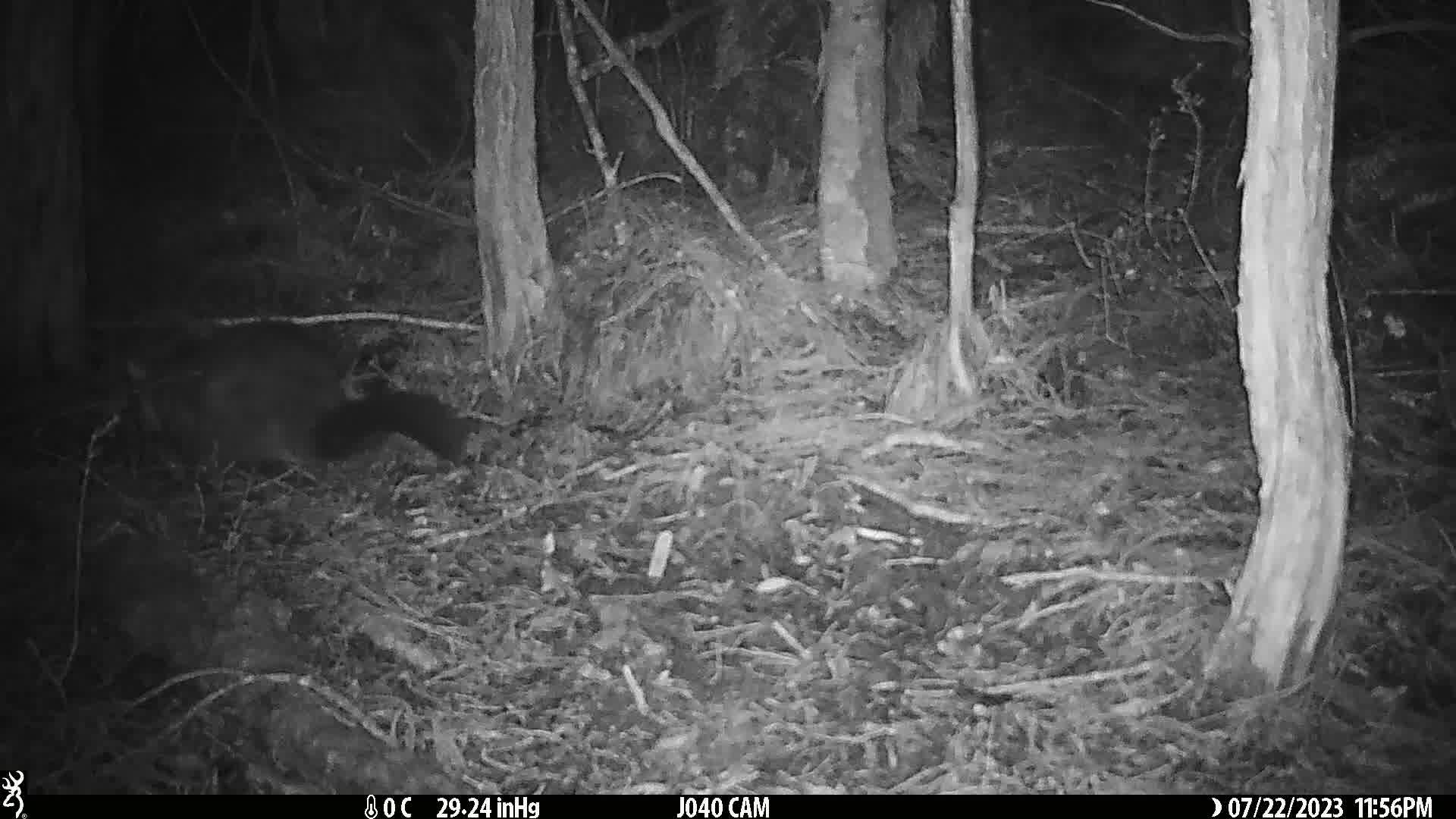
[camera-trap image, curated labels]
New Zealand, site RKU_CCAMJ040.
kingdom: Animalia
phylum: Chordata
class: Mammalia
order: Diprotodontia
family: Phalangeridae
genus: Trichosurus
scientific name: Trichosurus vulpecula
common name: common brushtail possum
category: possum